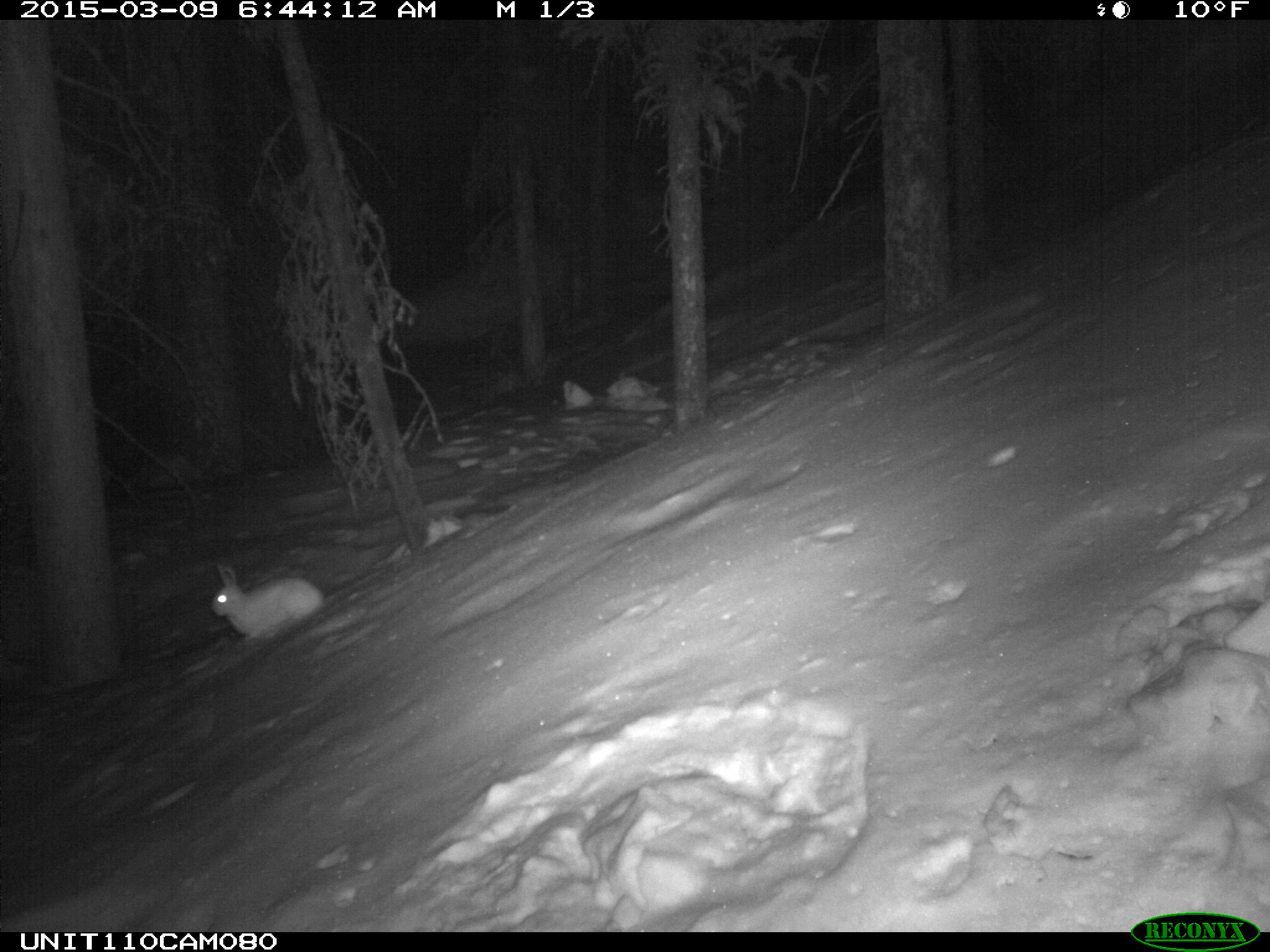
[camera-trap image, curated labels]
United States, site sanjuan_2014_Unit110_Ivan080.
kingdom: Animalia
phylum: Chordata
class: Mammalia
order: Lagomorpha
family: Leporidae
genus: Lepus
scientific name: Lepus americanus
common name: snowshoe hare